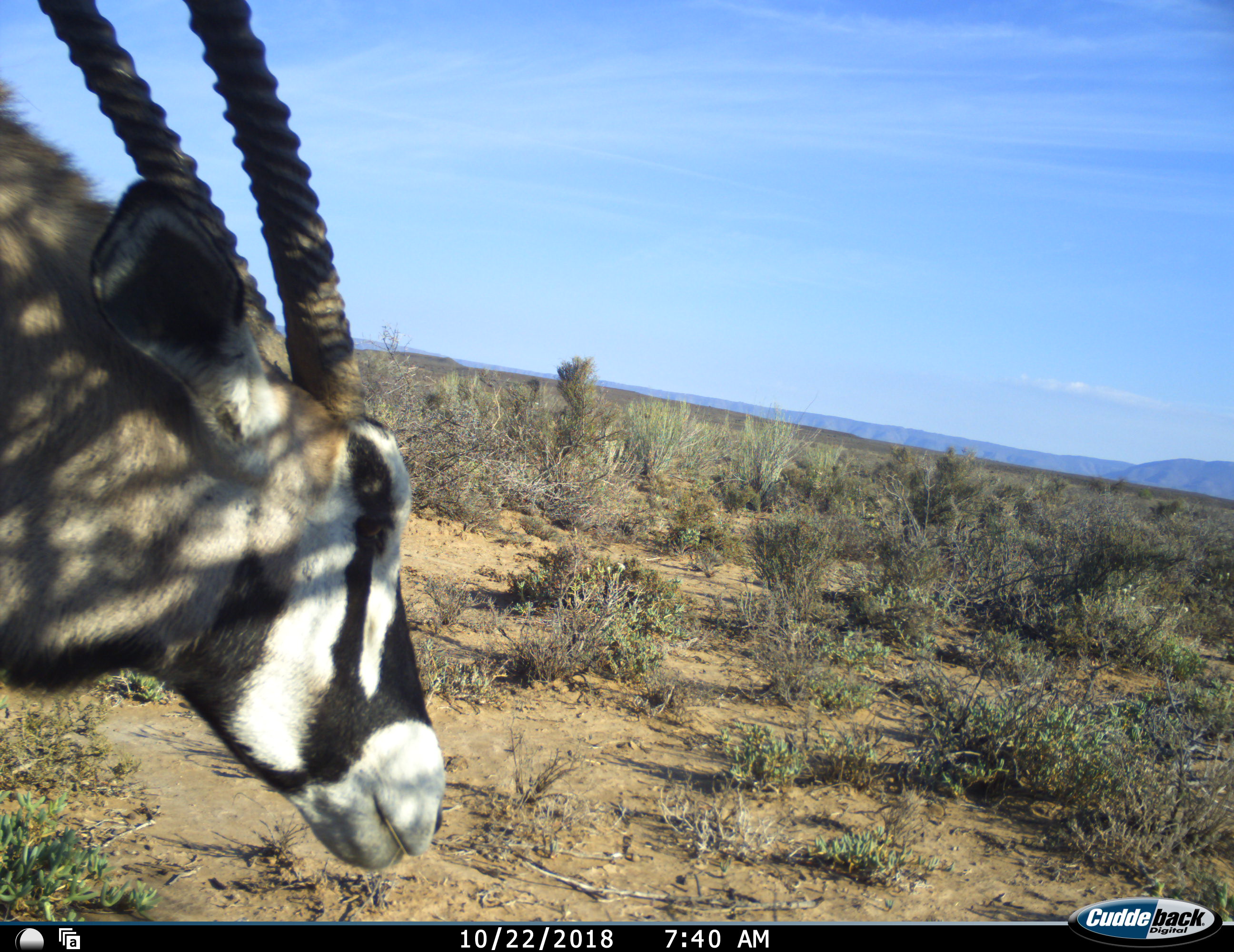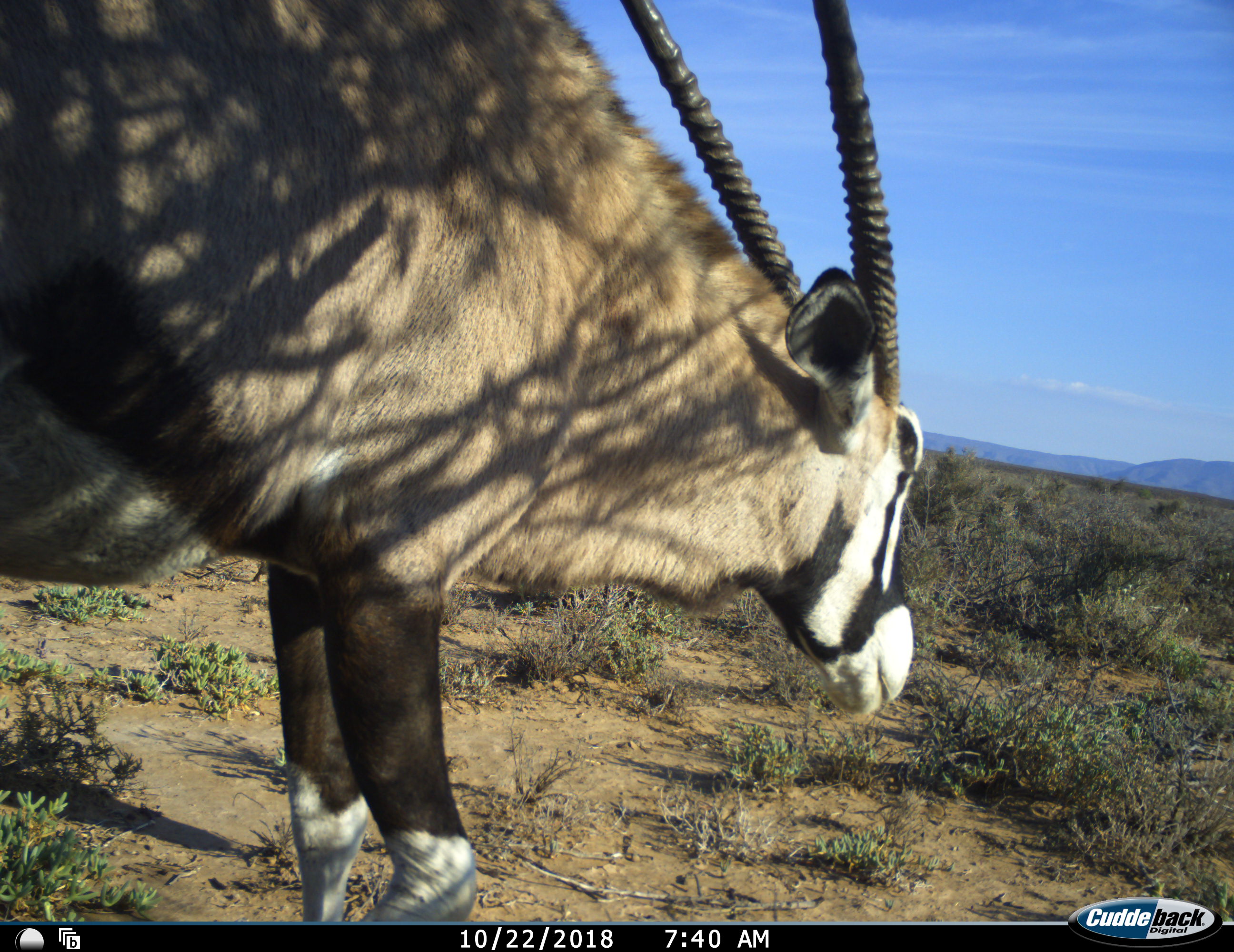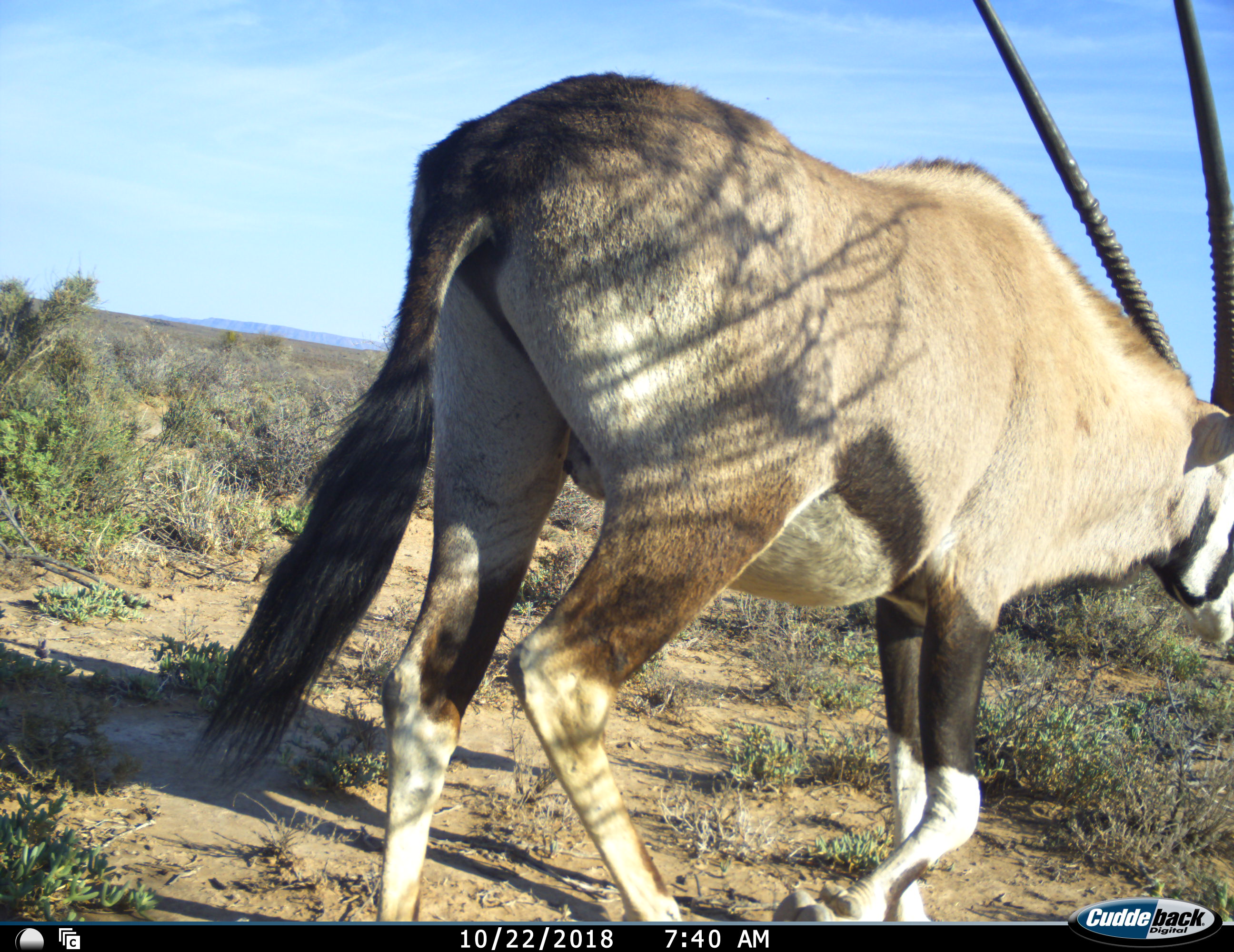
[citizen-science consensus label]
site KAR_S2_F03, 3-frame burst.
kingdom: Animalia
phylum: Chordata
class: Mammalia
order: Artiodactyla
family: Bovidae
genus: Oryx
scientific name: Oryx gazella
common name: gemsbok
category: oryx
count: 1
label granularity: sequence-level